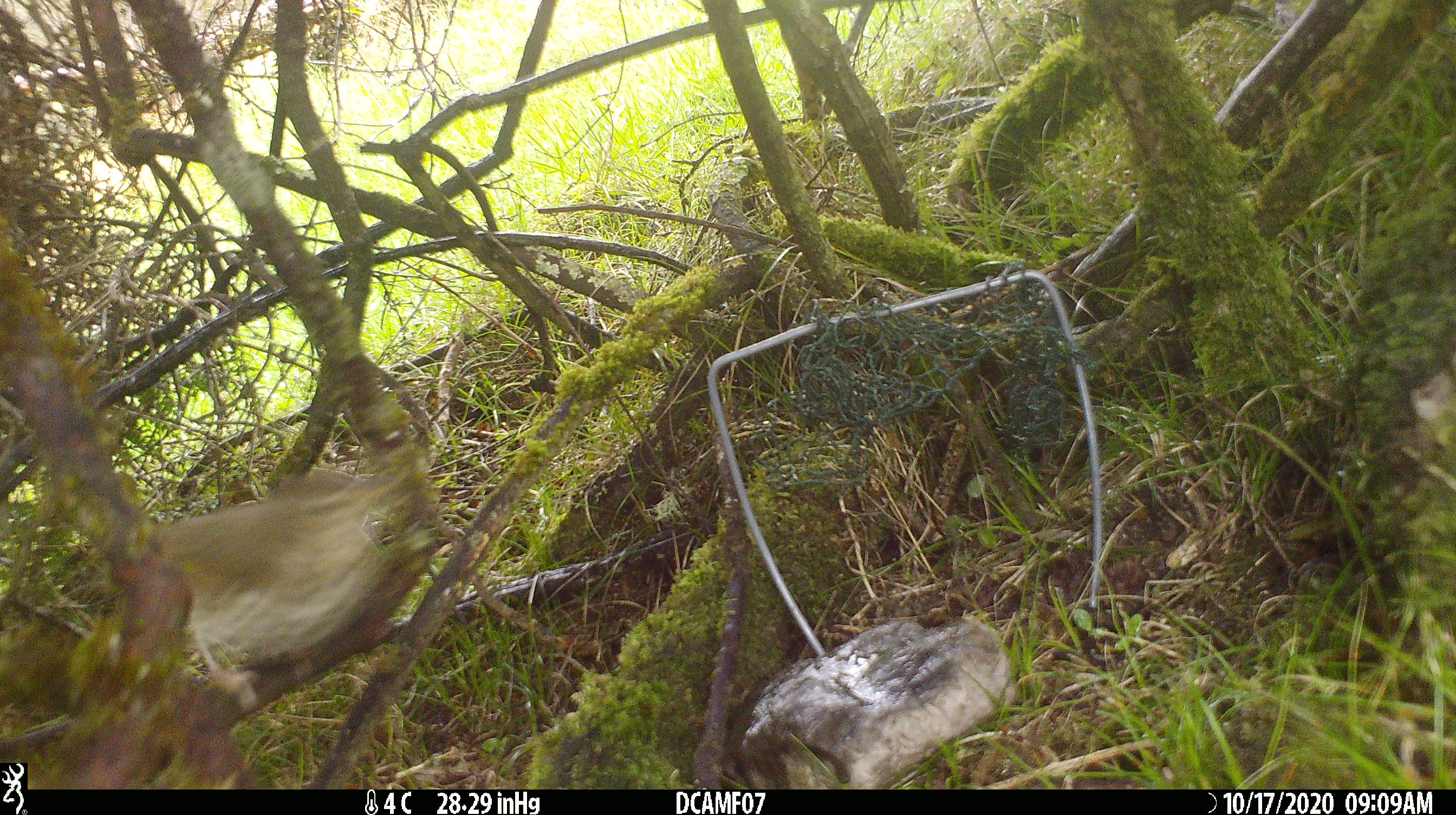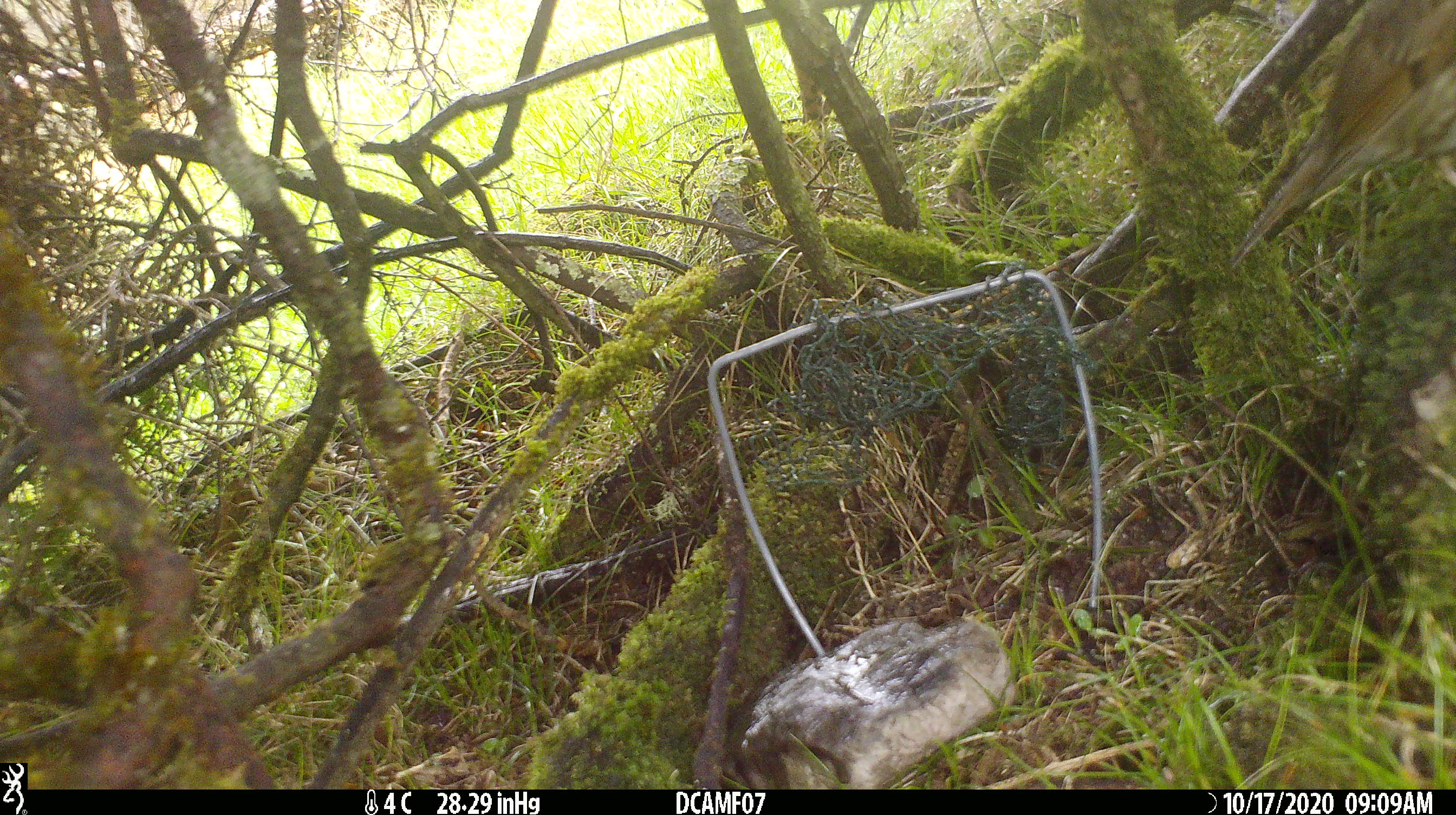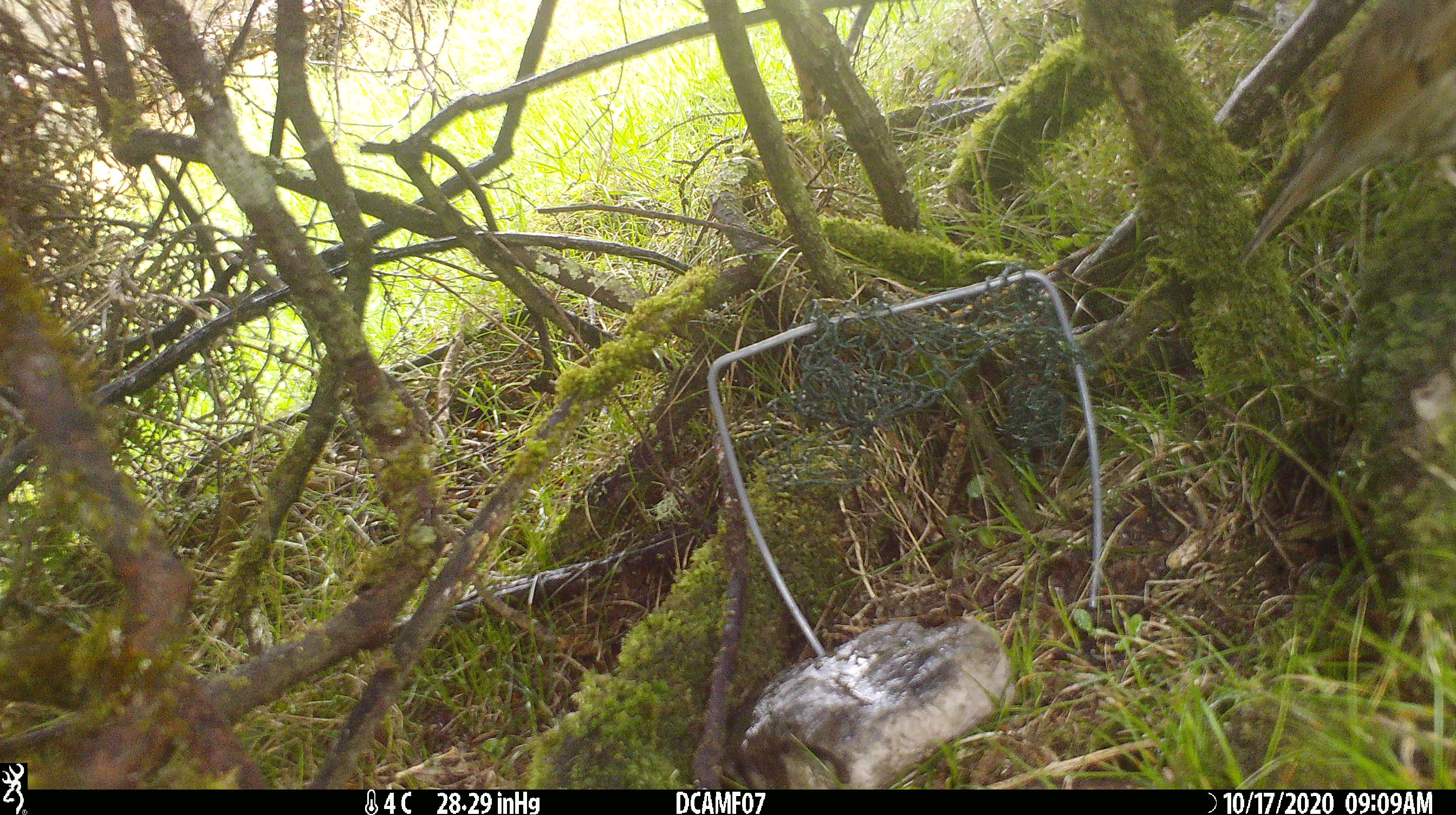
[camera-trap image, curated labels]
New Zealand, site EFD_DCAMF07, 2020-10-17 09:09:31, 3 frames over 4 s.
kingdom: Animalia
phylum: Chordata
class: Aves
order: Passeriformes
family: Turdidae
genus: Turdus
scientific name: Turdus philomelos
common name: song thrush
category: thrush